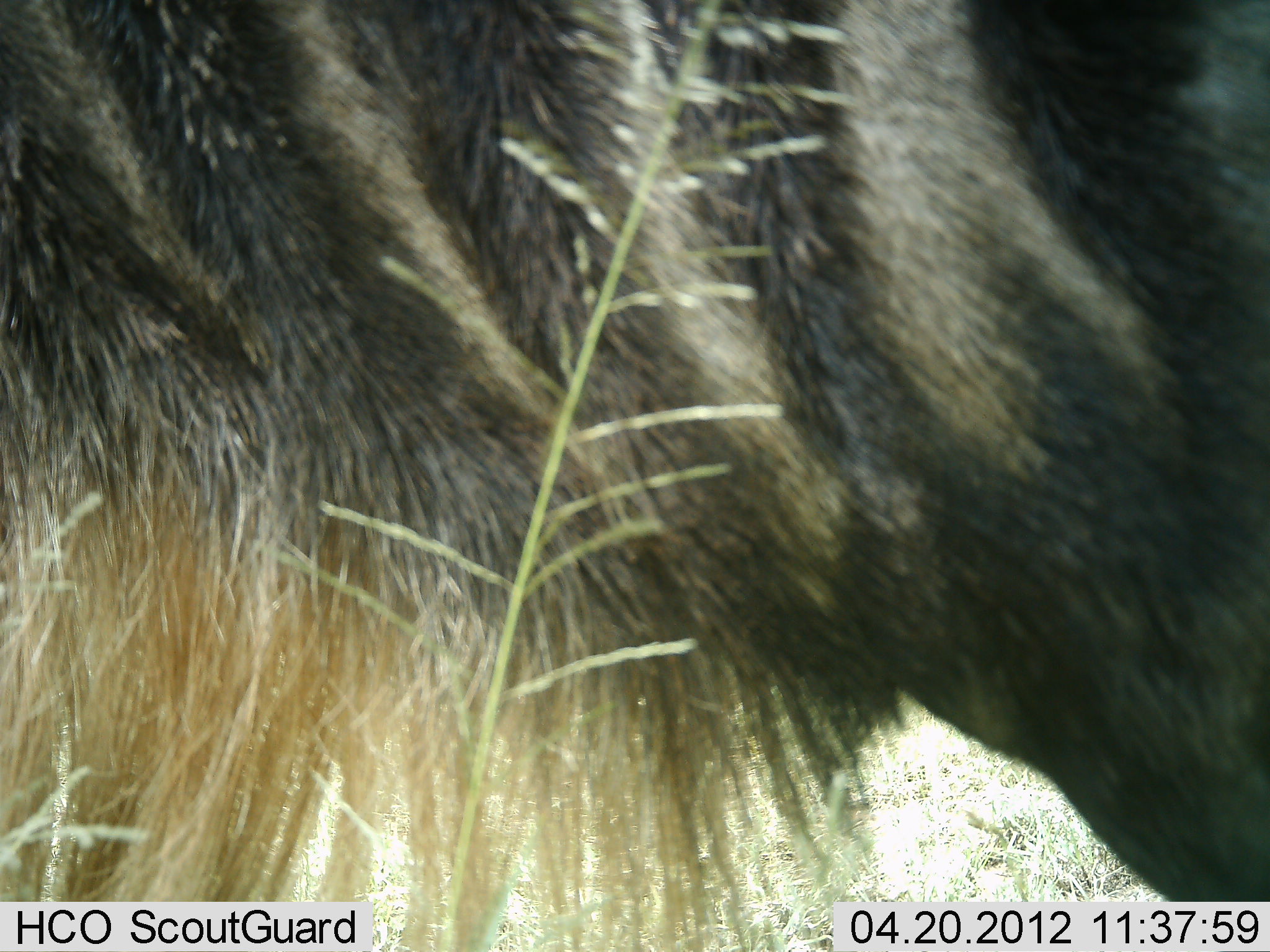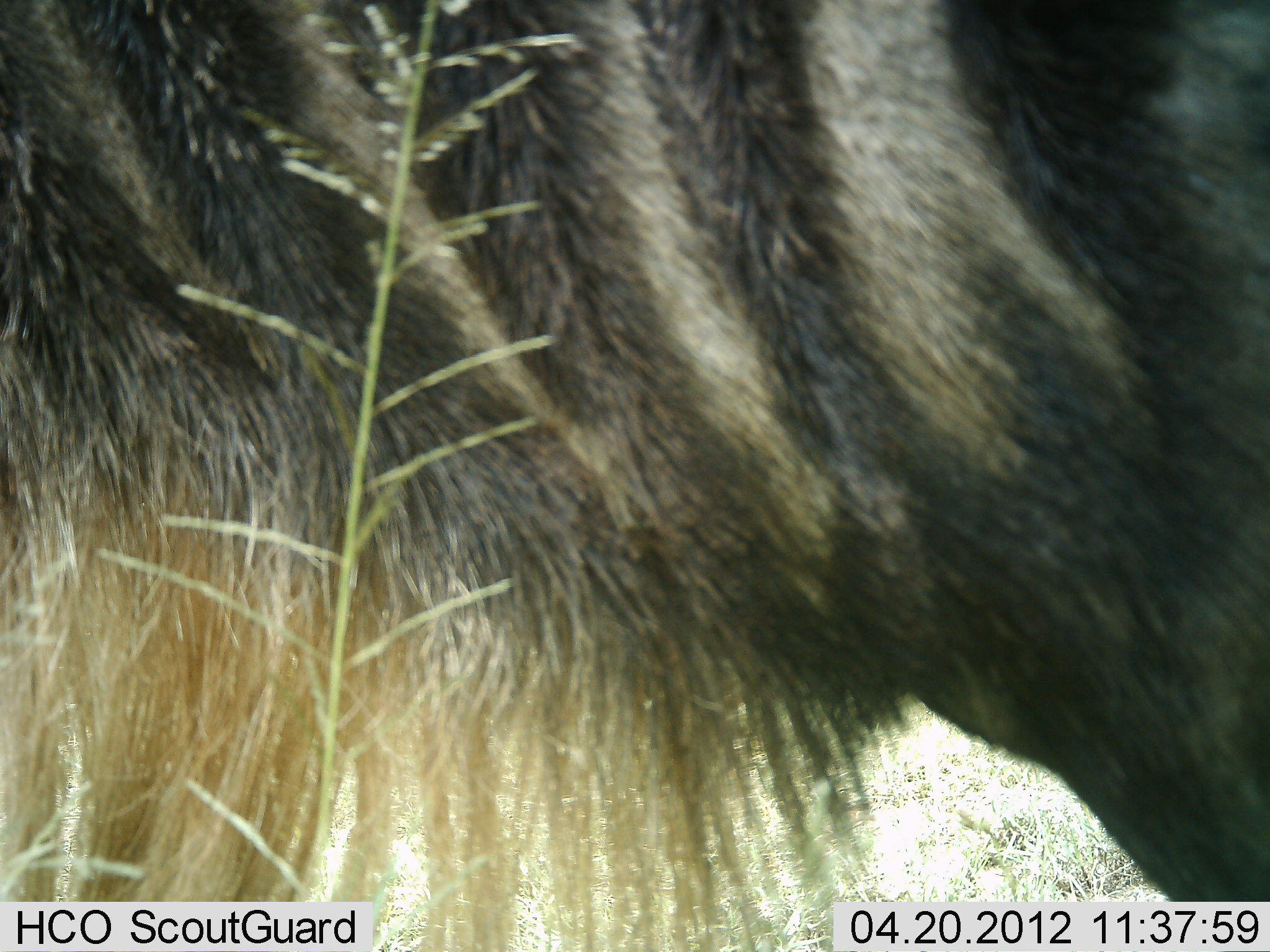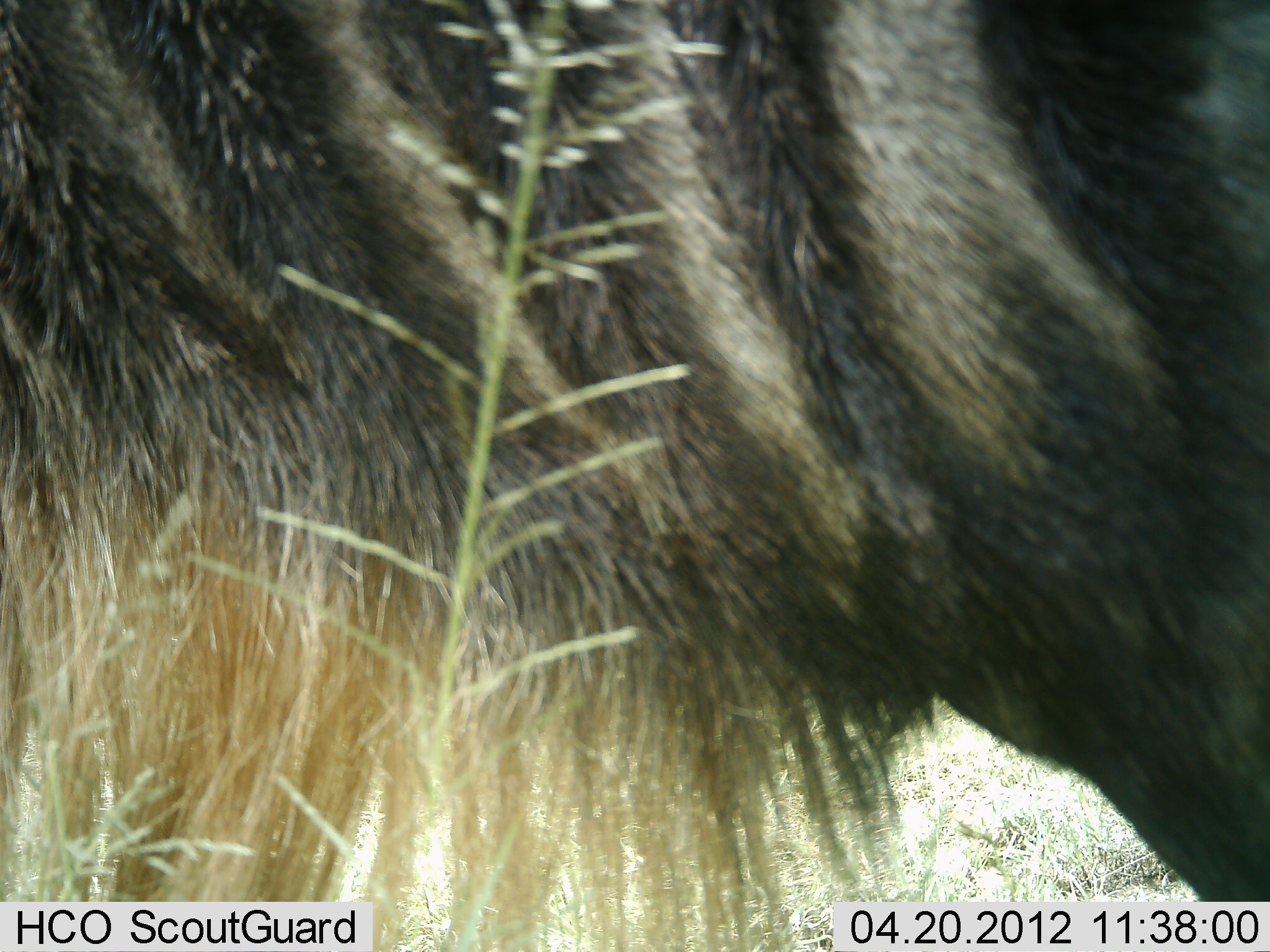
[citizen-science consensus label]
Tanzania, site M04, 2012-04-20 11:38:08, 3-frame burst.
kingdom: Animalia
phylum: Chordata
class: Mammalia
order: Artiodactyla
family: Bovidae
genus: Connochaetes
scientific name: Connochaetes taurinus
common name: blue wildebeest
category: wildebeest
Wildebeest (blue wildebeest) (Connochaetes taurinus), count 1. Behavior (volunteer vote fractions): standing 91%, resting 0%, moving 0%, interacting 0%. Young present (vote fraction): 0%. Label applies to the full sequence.